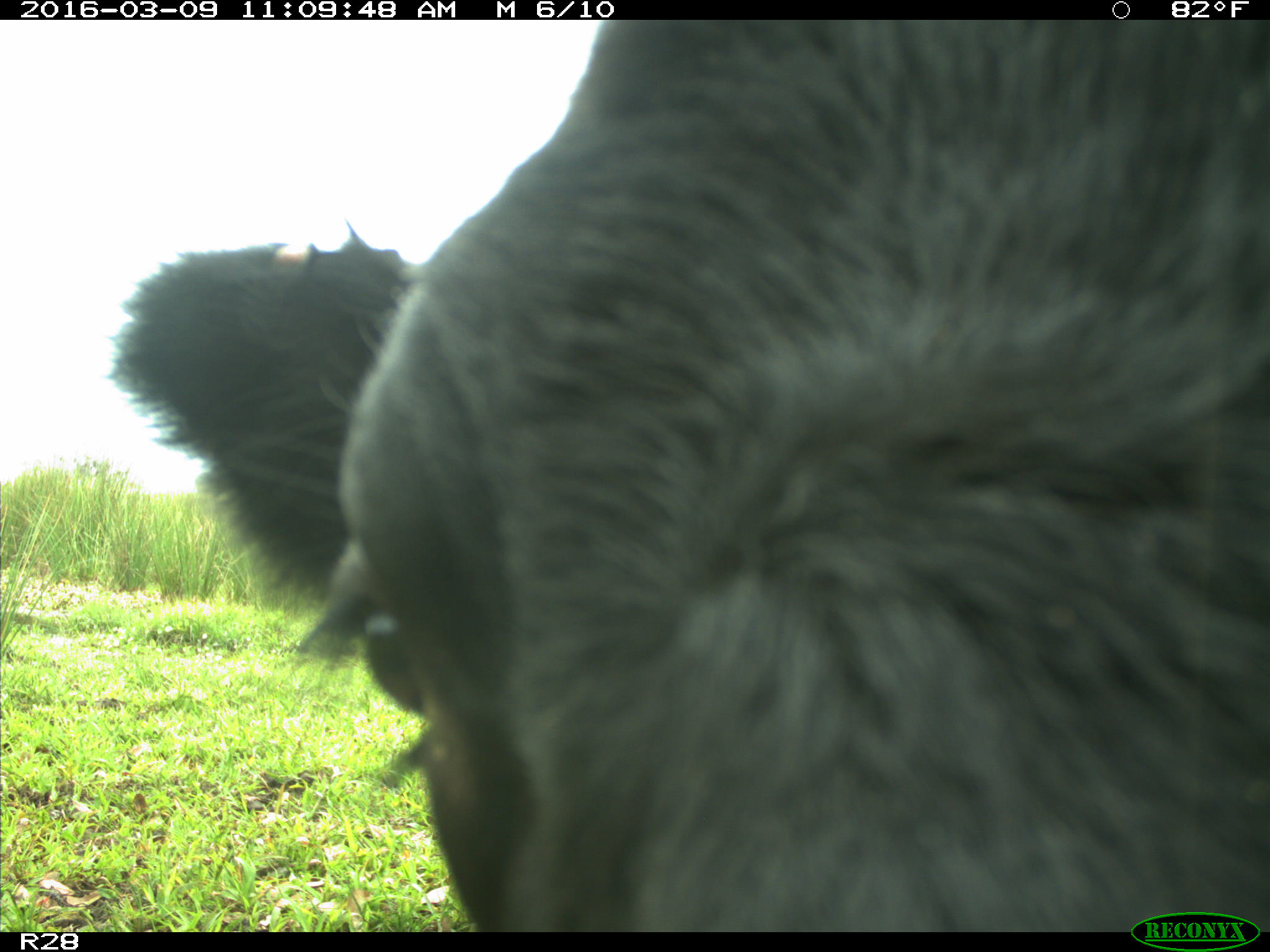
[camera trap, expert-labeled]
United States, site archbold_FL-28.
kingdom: Animalia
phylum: Chordata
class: Mammalia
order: Artiodactyla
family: Bovidae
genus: Bos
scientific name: Bos taurus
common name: domestic cow